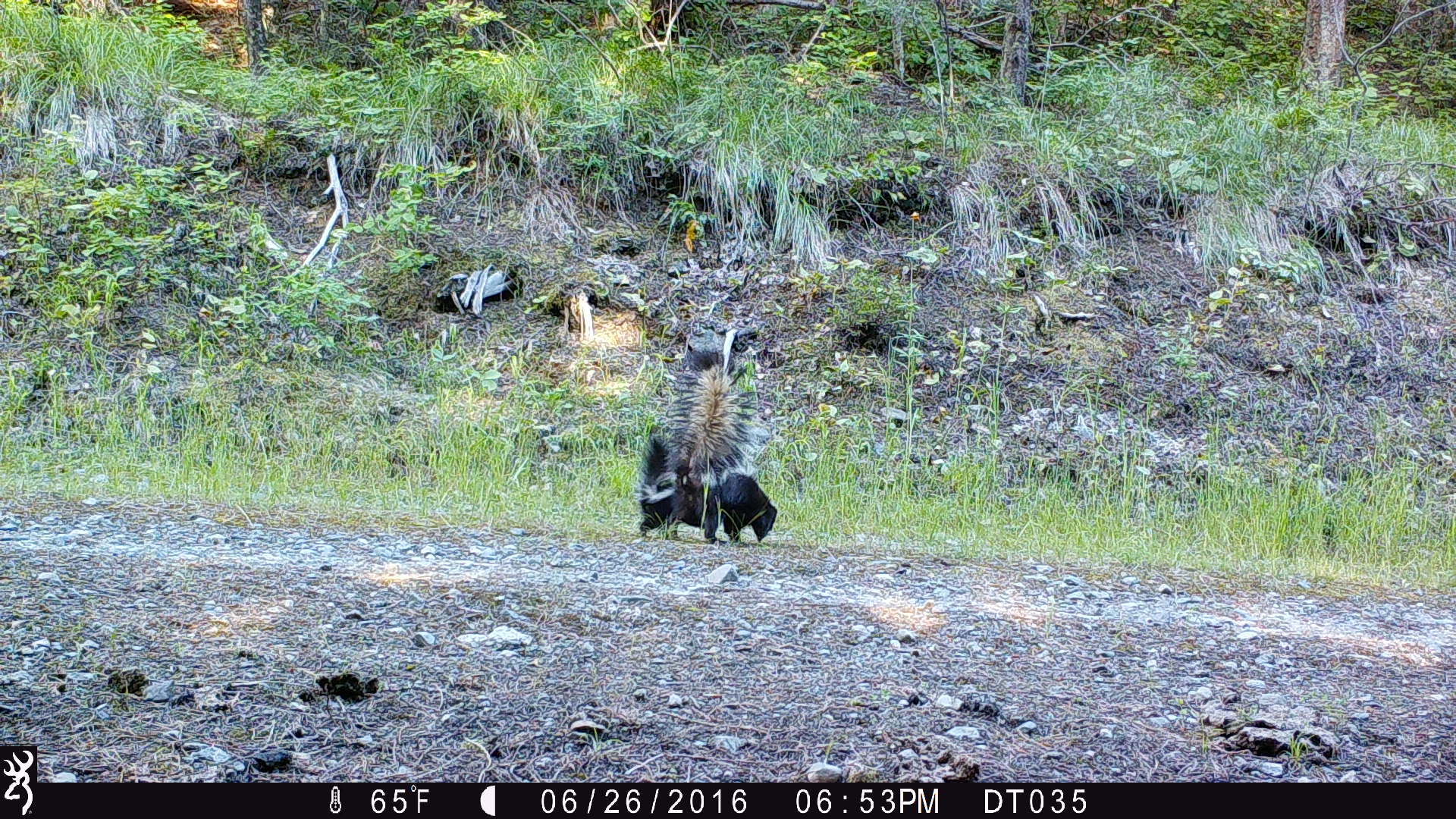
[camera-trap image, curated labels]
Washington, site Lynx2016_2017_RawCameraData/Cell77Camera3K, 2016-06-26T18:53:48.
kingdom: Animalia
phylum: Chordata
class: Mammalia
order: Carnivora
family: Mephitidae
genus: Mephitis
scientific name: Mephitis mephitis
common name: striped skunk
Mephitis mephitis (striped skunk). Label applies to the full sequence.